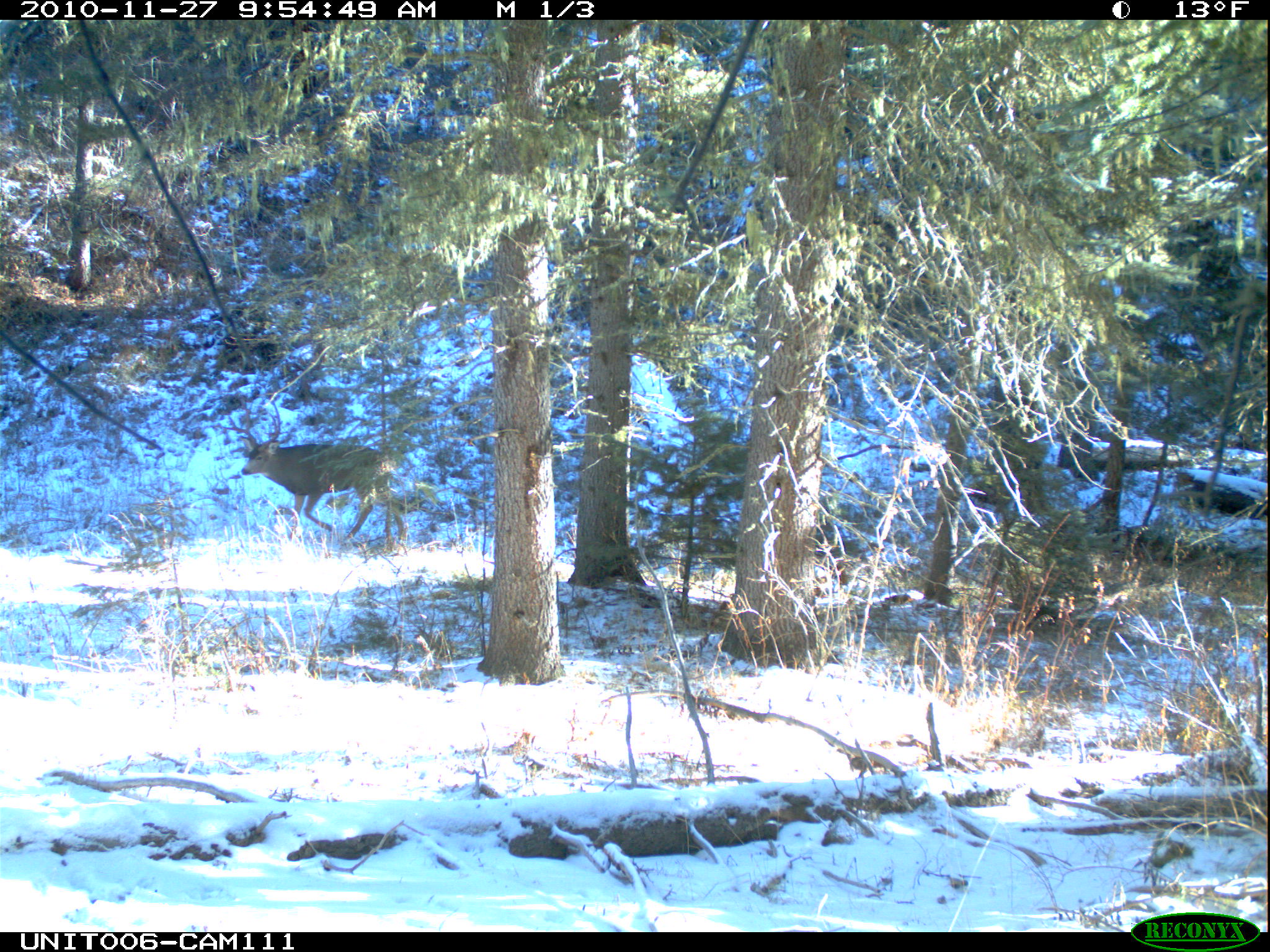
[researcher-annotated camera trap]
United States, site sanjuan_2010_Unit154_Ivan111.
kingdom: Animalia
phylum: Chordata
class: Mammalia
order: Artiodactyla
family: Cervidae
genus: Odocoileus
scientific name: Odocoileus hemionus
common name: mule deer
Odocoileus hemionus (mule deer).